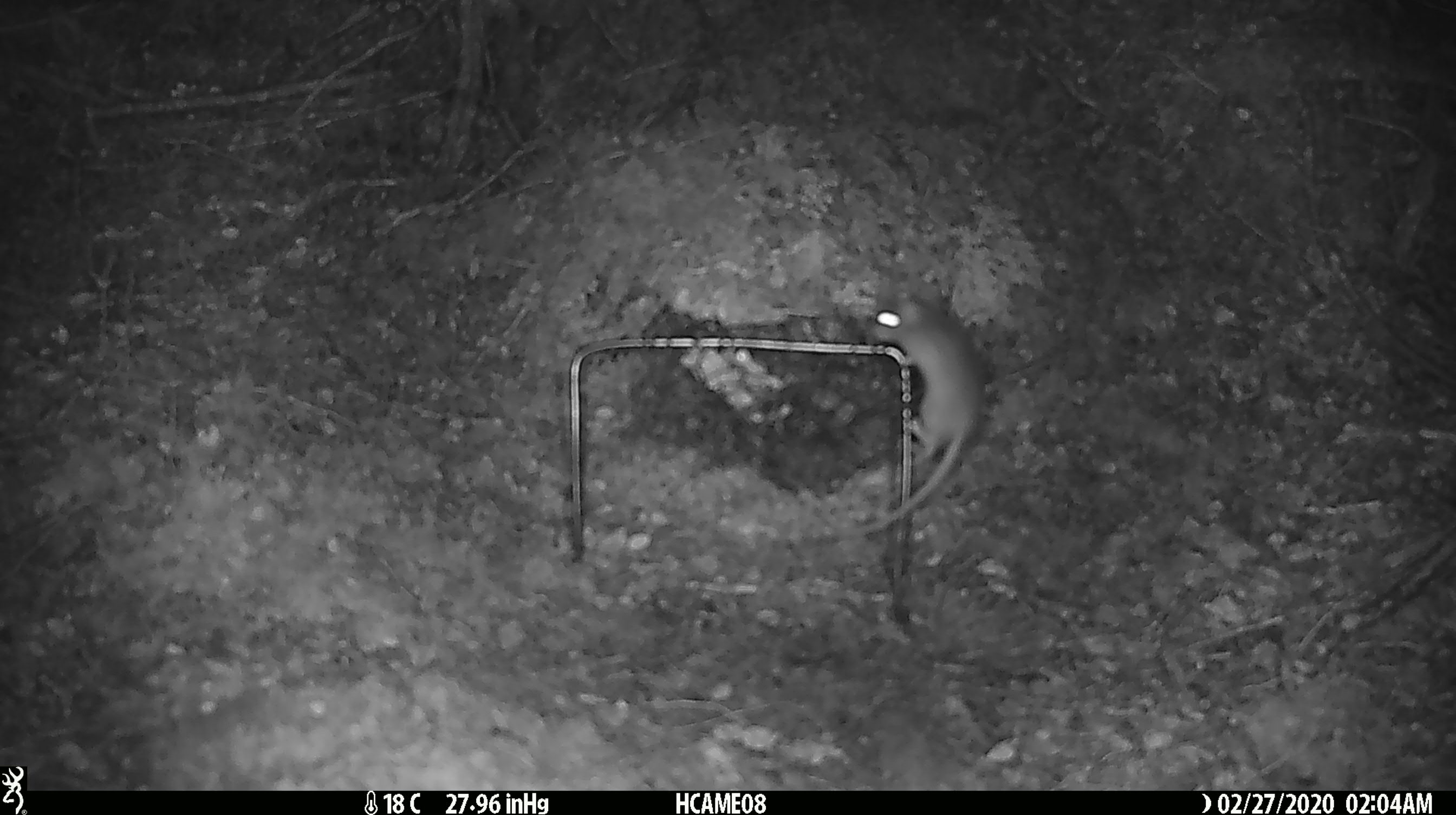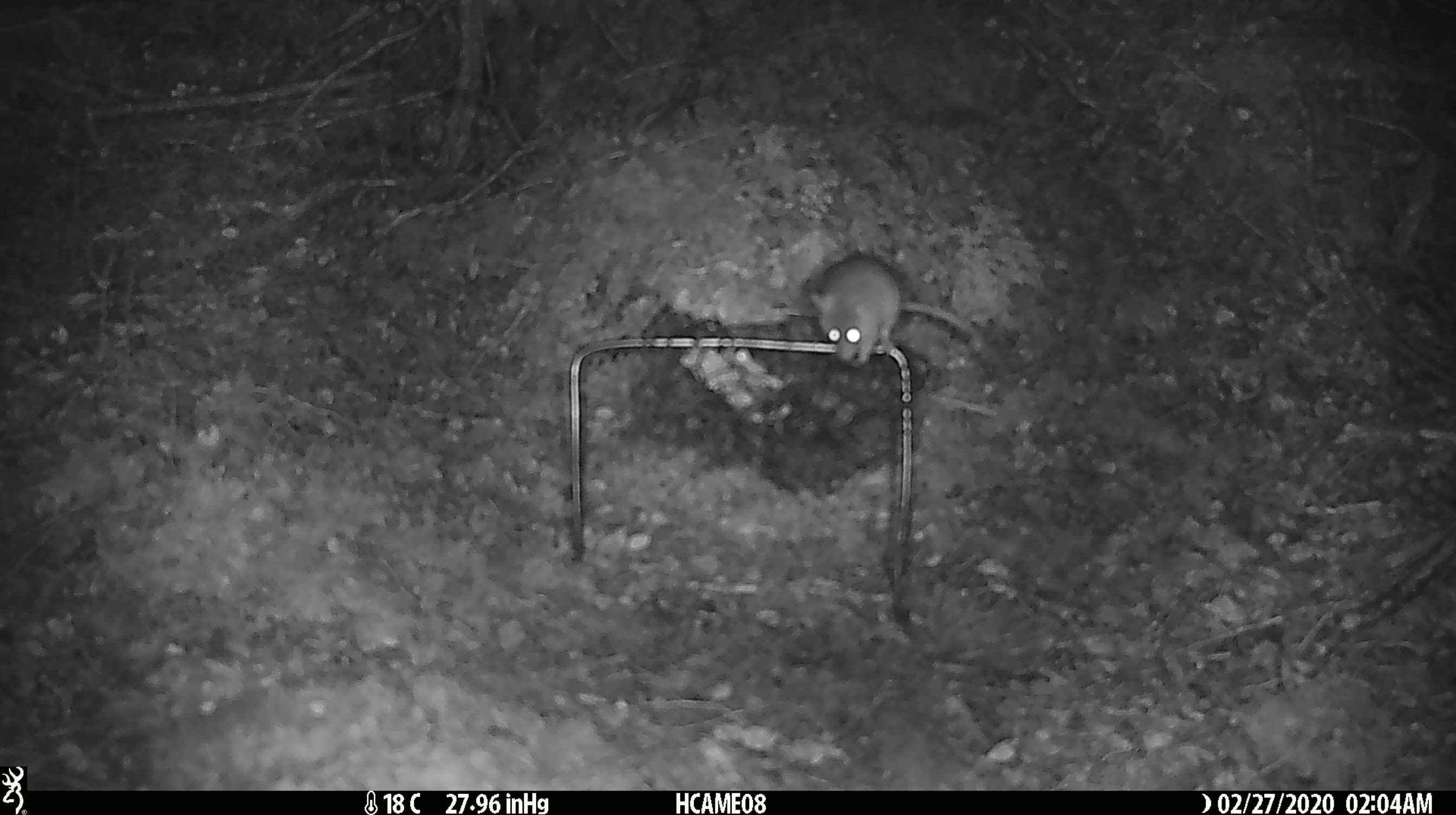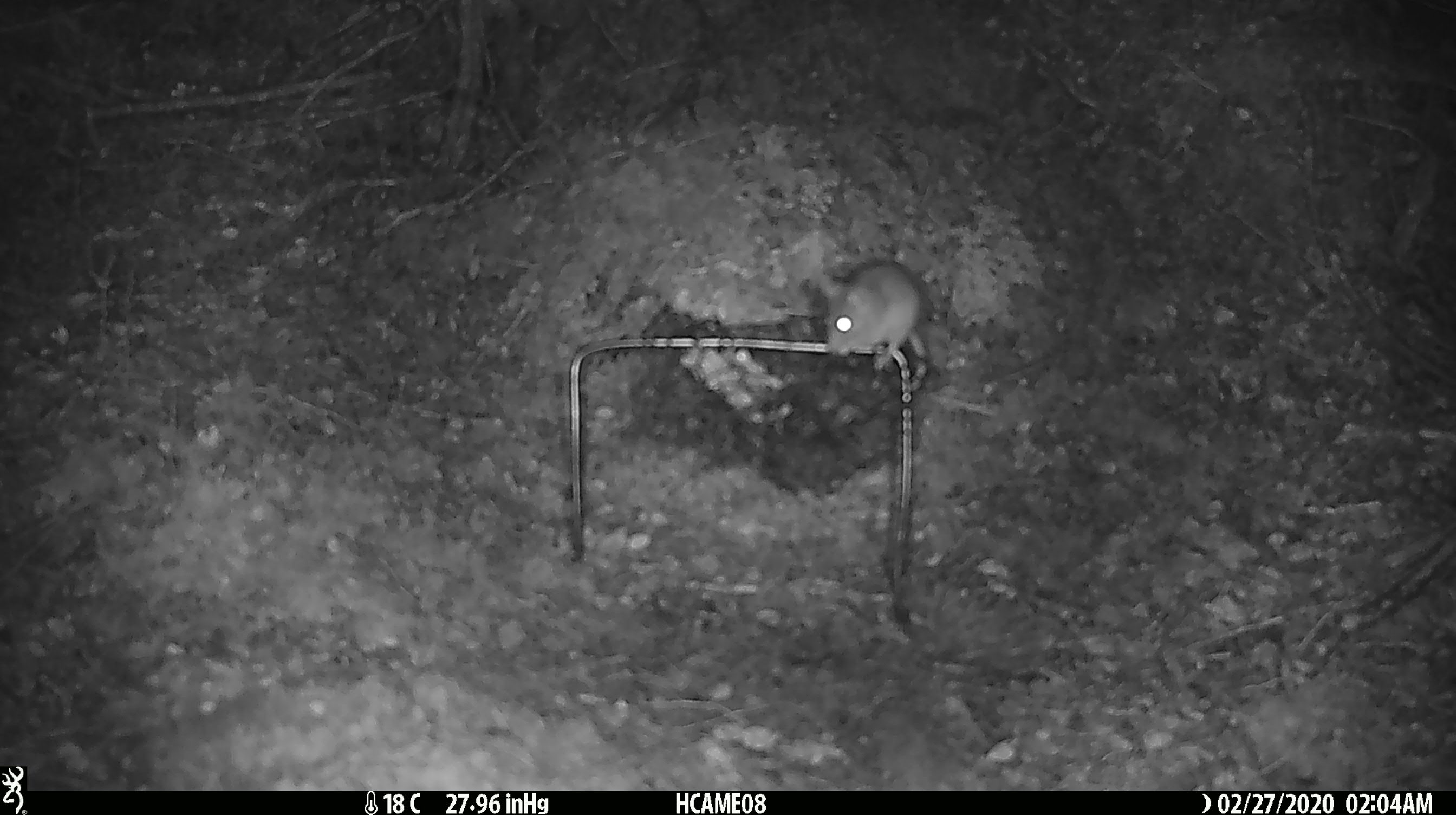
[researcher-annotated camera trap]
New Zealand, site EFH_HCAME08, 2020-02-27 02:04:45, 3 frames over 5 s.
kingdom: Animalia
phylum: Chordata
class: Mammalia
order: Rodentia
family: Muridae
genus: Mus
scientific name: Mus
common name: mouse